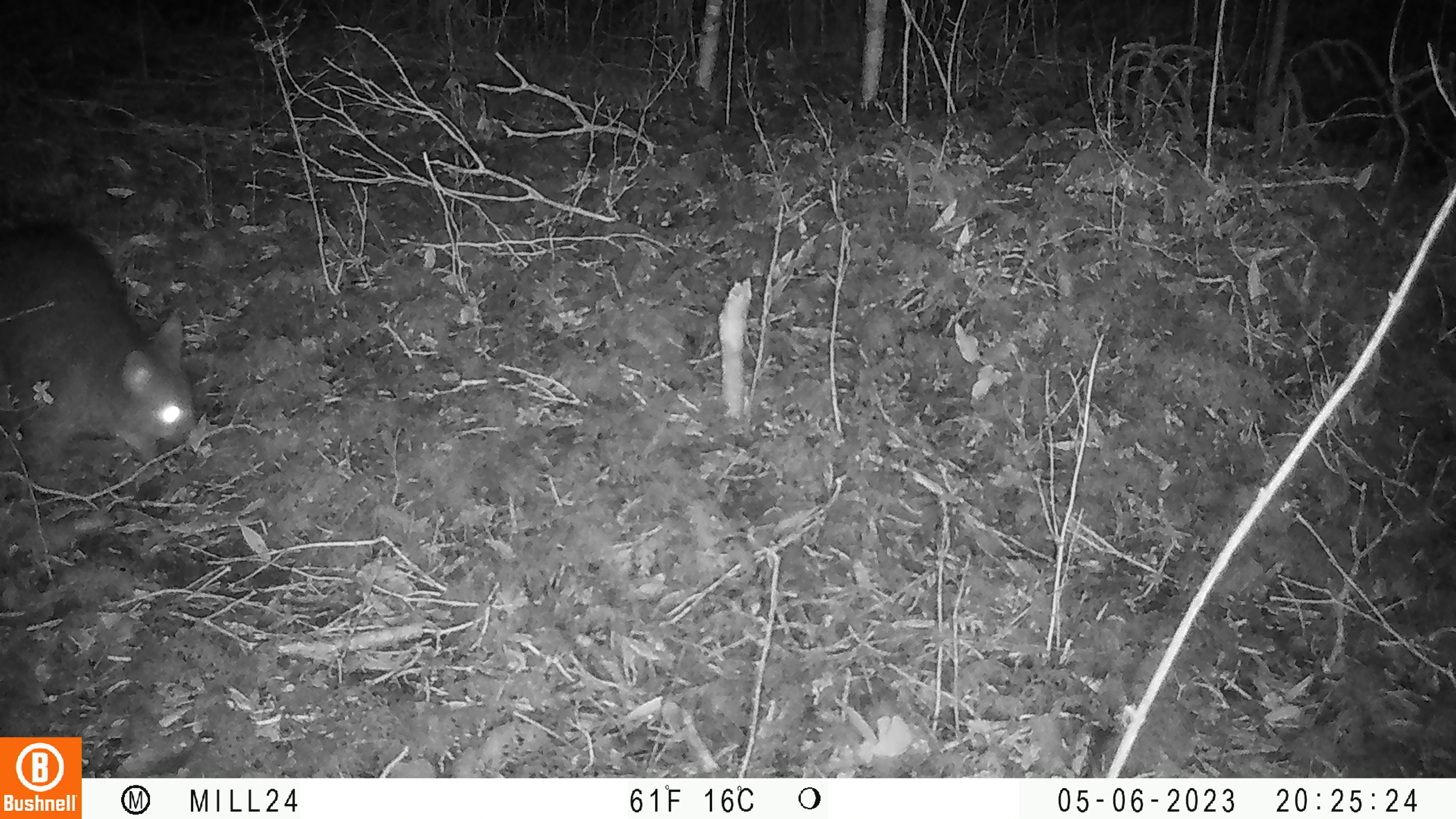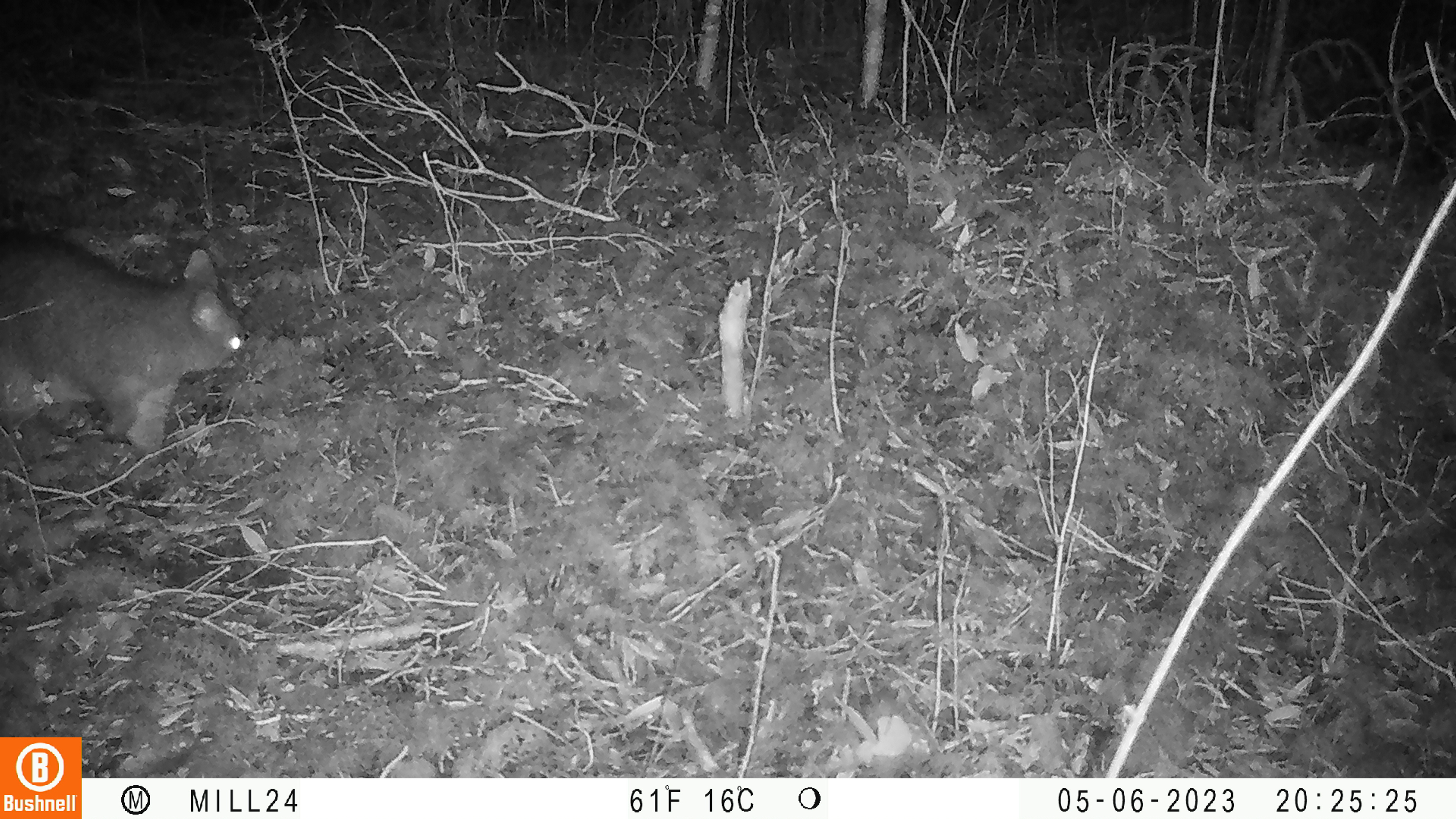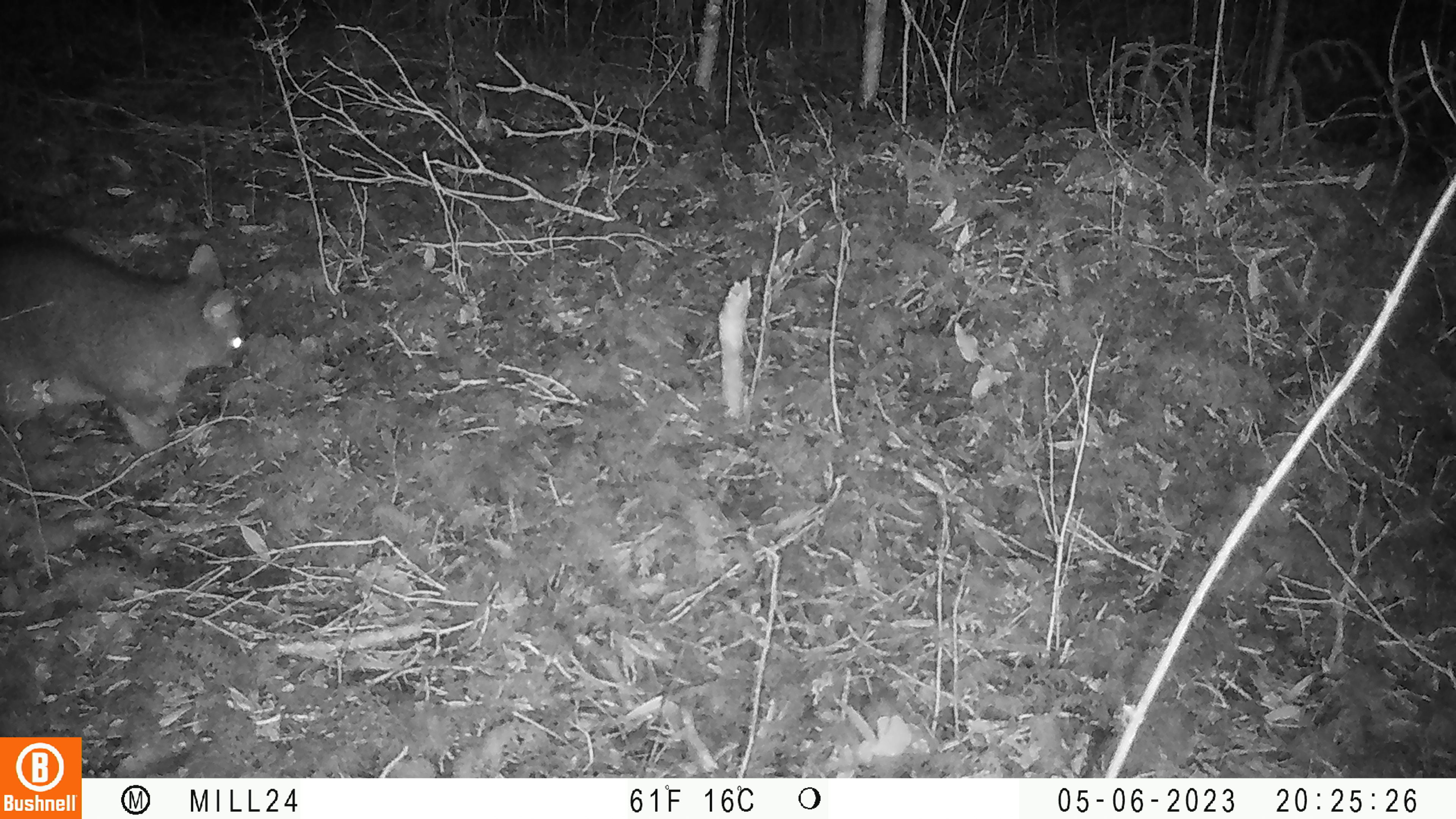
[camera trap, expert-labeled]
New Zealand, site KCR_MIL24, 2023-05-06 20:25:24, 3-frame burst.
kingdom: Animalia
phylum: Chordata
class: Mammalia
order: Diprotodontia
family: Phalangeridae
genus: Trichosurus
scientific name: Trichosurus vulpecula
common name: common brushtail possum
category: possum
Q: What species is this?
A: Possum (common brushtail possum) (Trichosurus vulpecula).